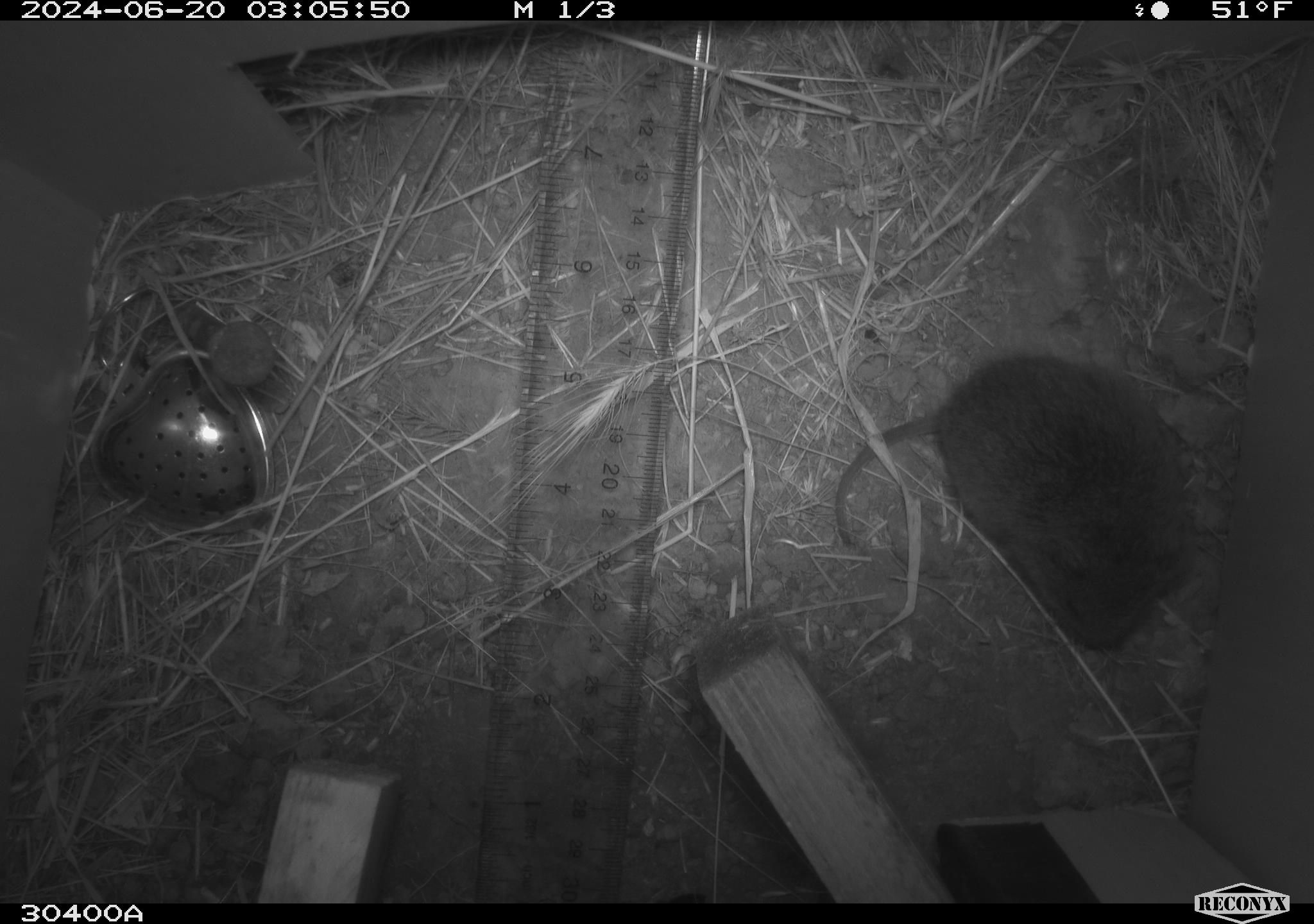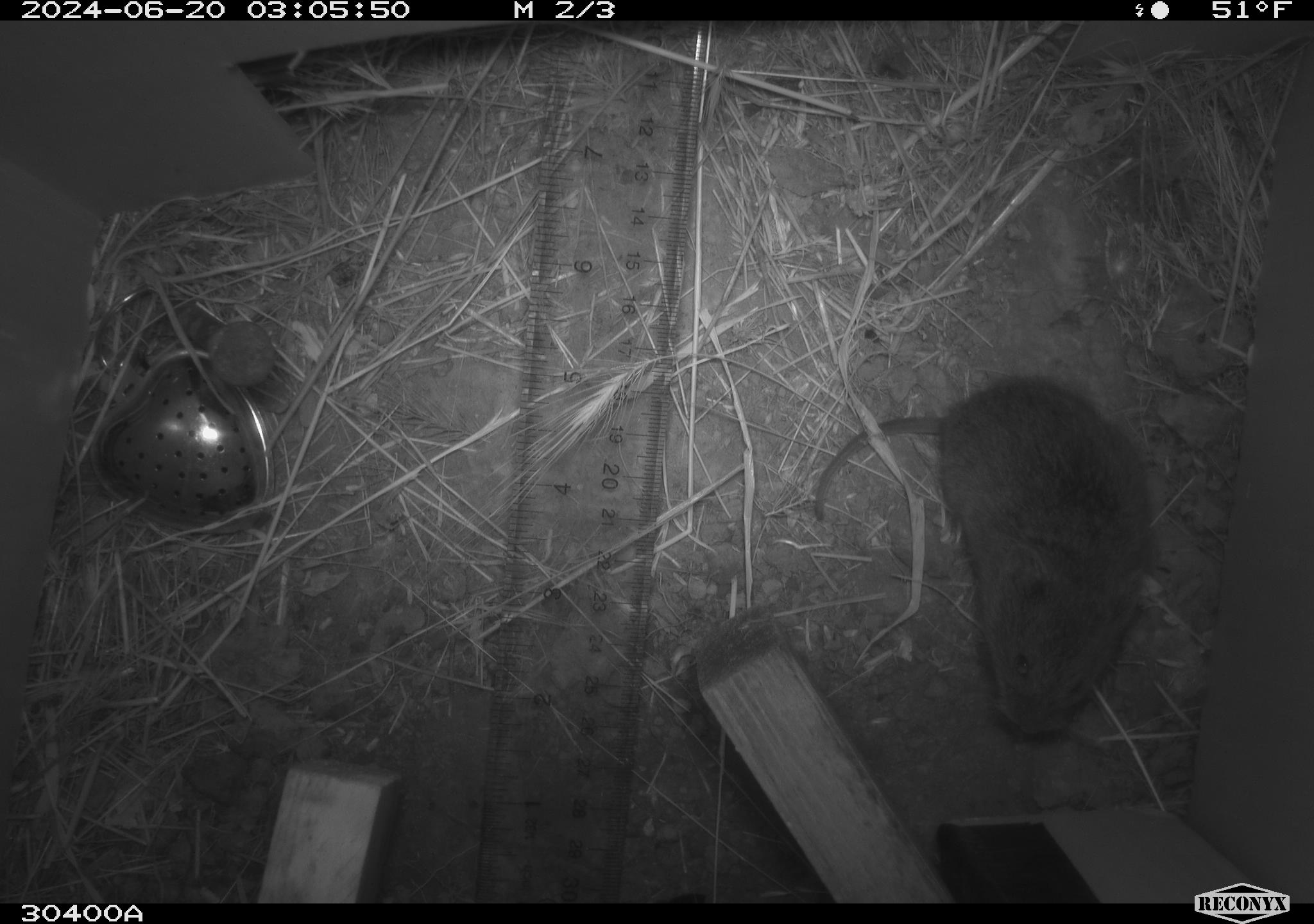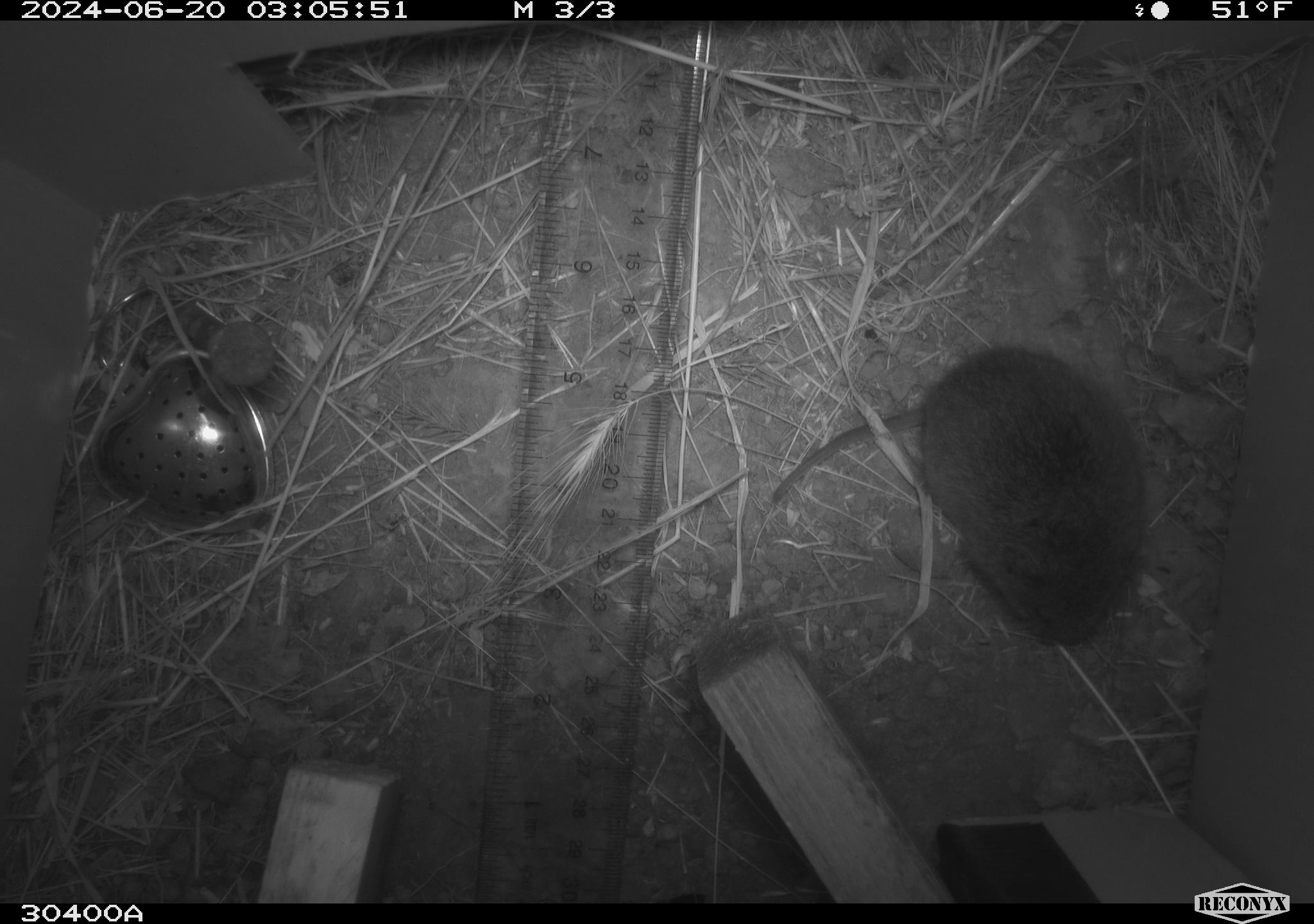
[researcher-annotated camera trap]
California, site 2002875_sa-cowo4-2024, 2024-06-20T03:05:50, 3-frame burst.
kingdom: Animalia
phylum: Chordata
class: Mammalia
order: Rodentia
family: Cricetidae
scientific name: Arvicolinae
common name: voles, lemmings, and muskrats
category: arvicolinae subfamily